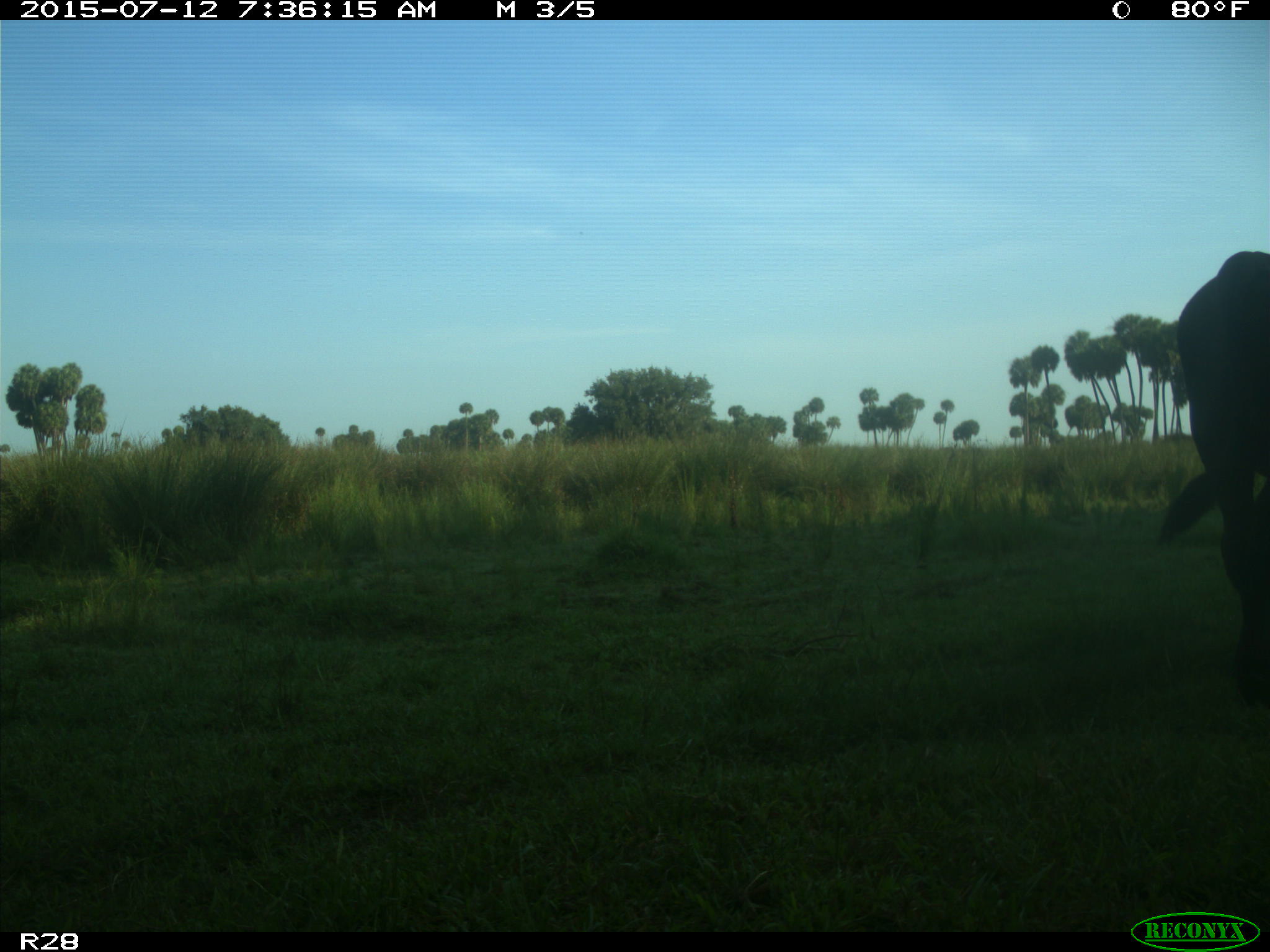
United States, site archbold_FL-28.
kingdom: Animalia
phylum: Chordata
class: Mammalia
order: Artiodactyla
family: Bovidae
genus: Bos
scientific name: Bos taurus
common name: domestic cow